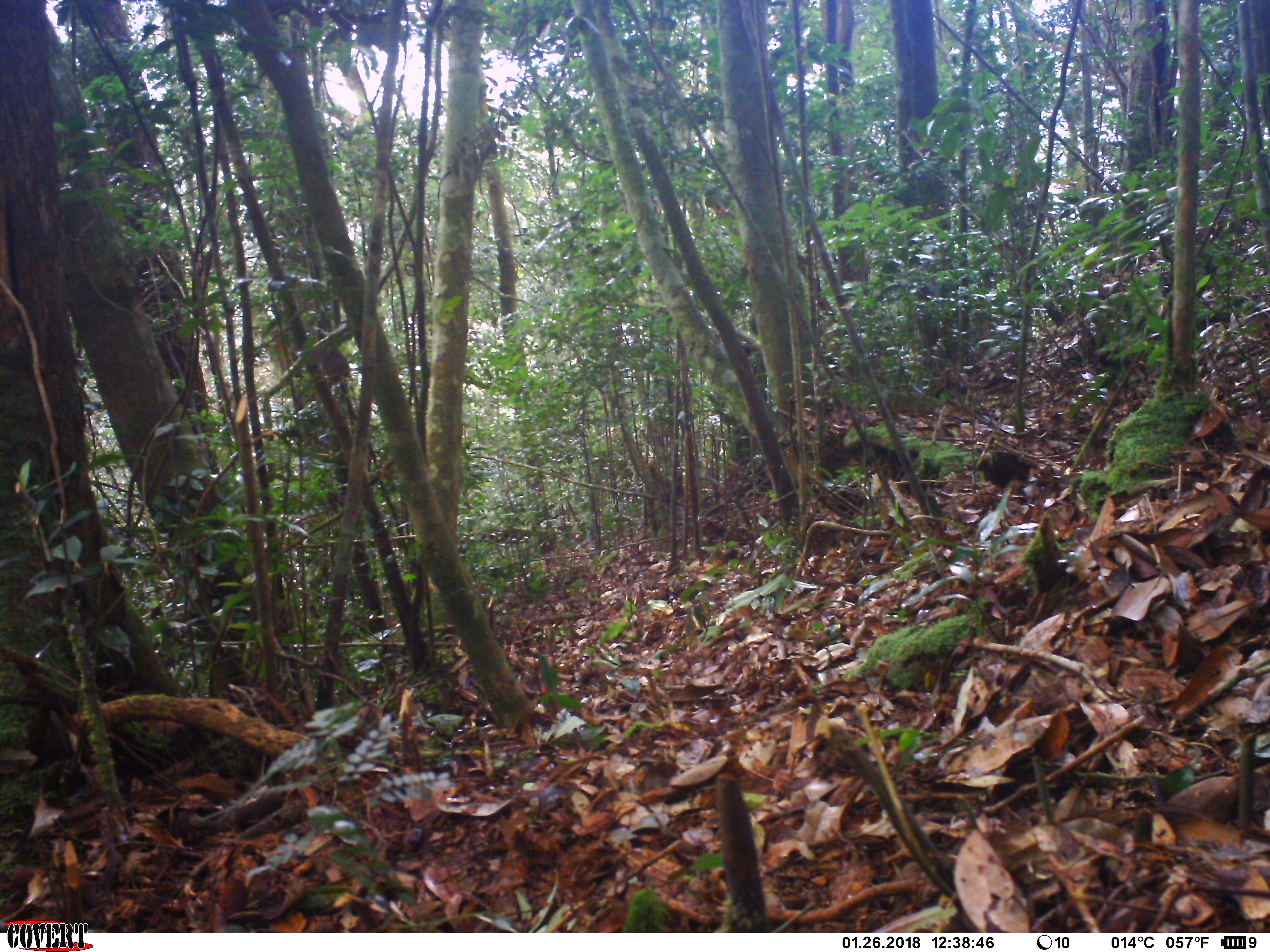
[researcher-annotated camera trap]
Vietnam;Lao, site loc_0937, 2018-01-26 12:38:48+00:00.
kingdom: Animalia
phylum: Chordata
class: Mammalia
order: Carnivora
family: Mustelidae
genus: Martes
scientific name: Martes flavigula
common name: yellow-throated marten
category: yellow throated marten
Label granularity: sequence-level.